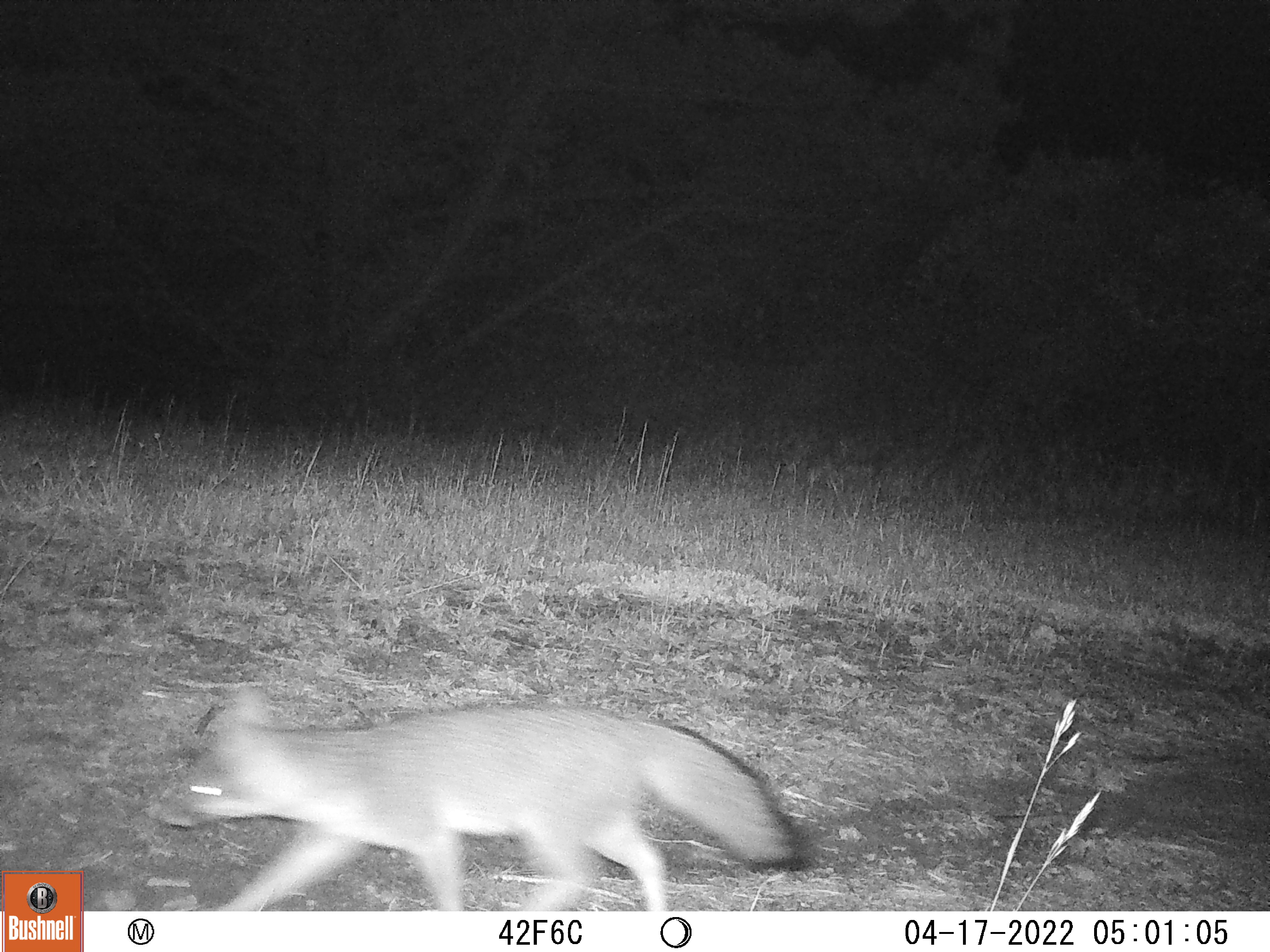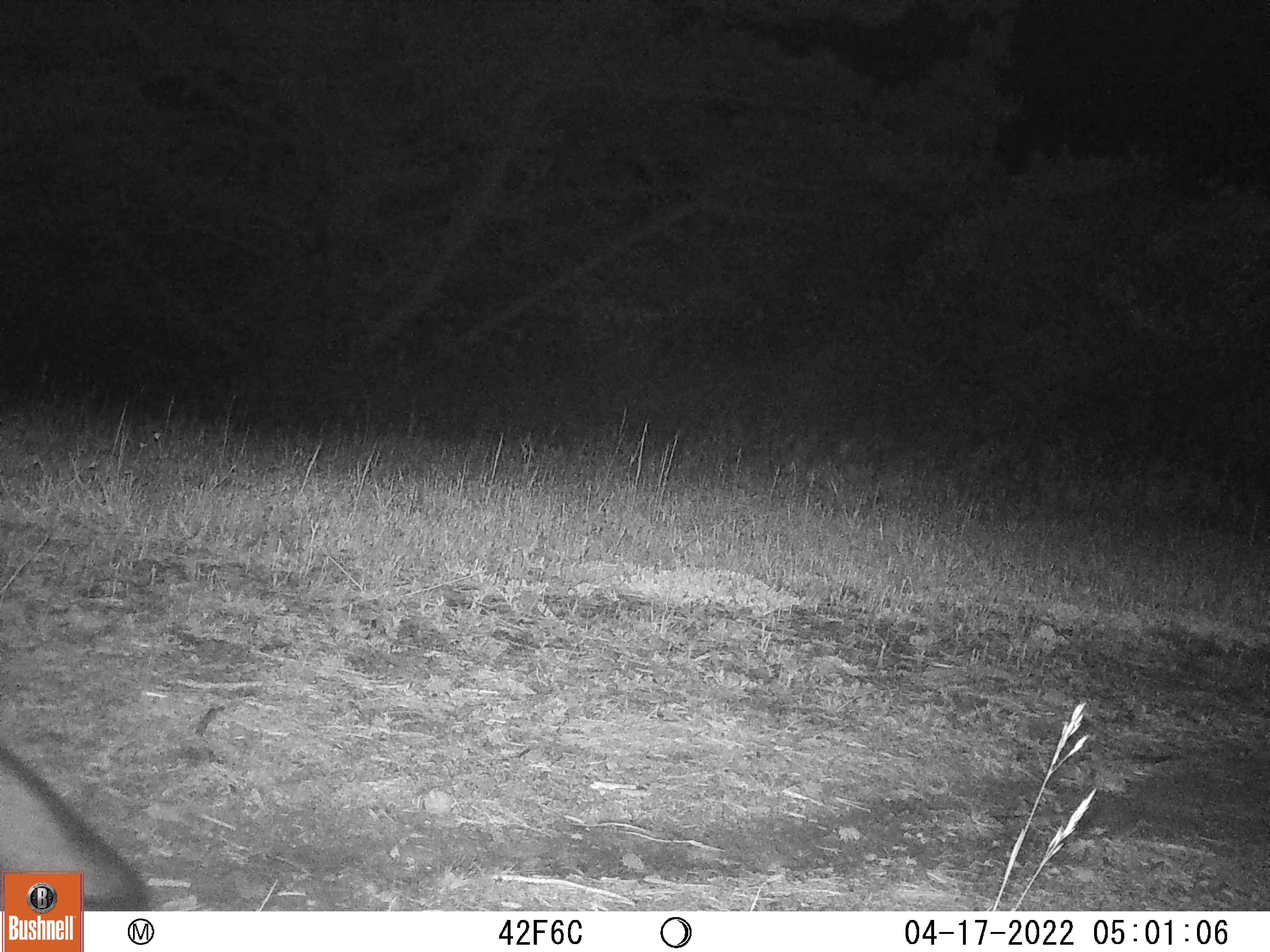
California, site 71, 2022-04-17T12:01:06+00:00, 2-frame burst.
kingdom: Animalia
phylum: Chordata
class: Mammalia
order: Carnivora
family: Canidae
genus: Urocyon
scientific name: Urocyon cinereoargenteus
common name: gray fox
Gray fox (Urocyon cinereoargenteus).